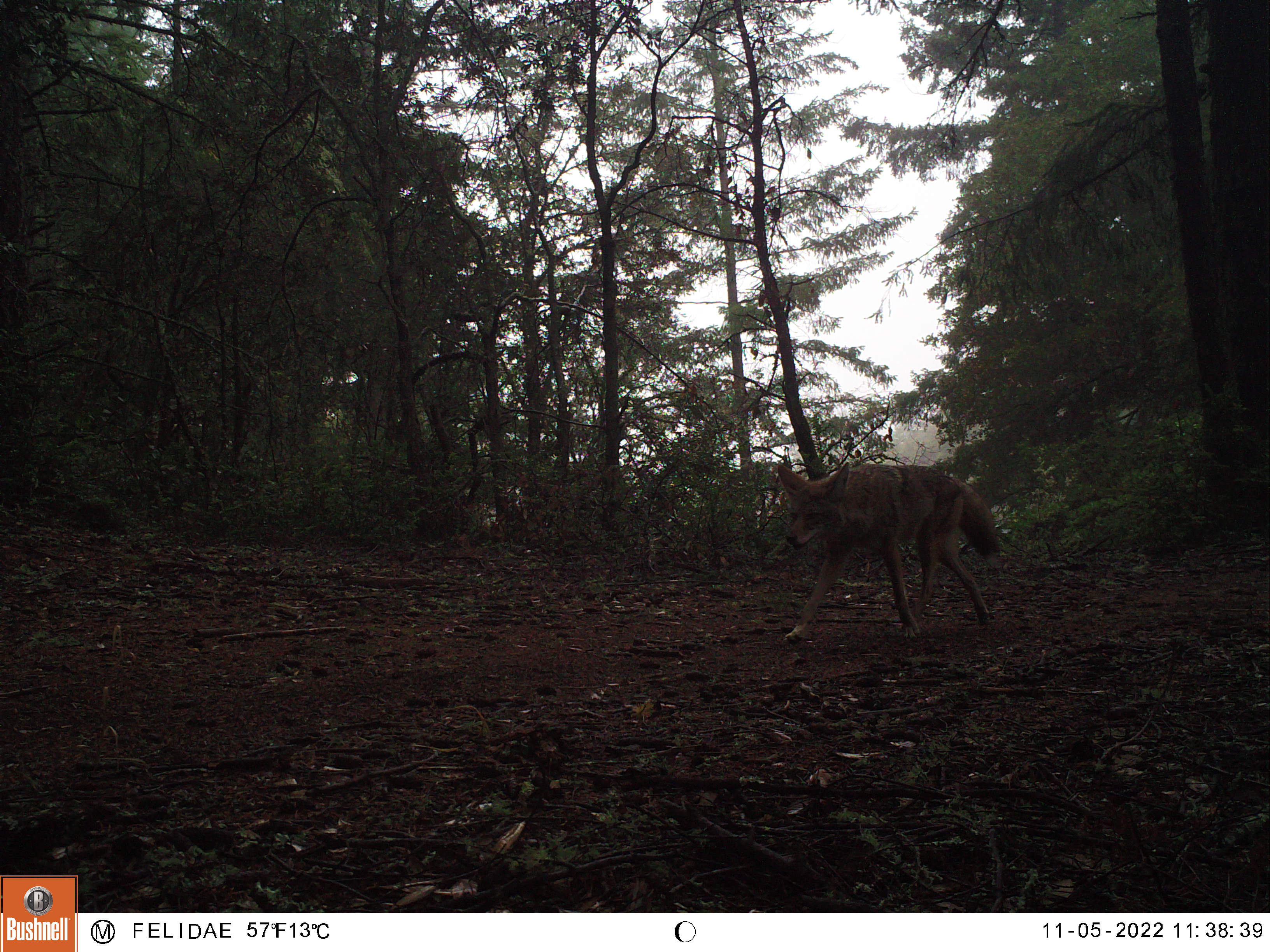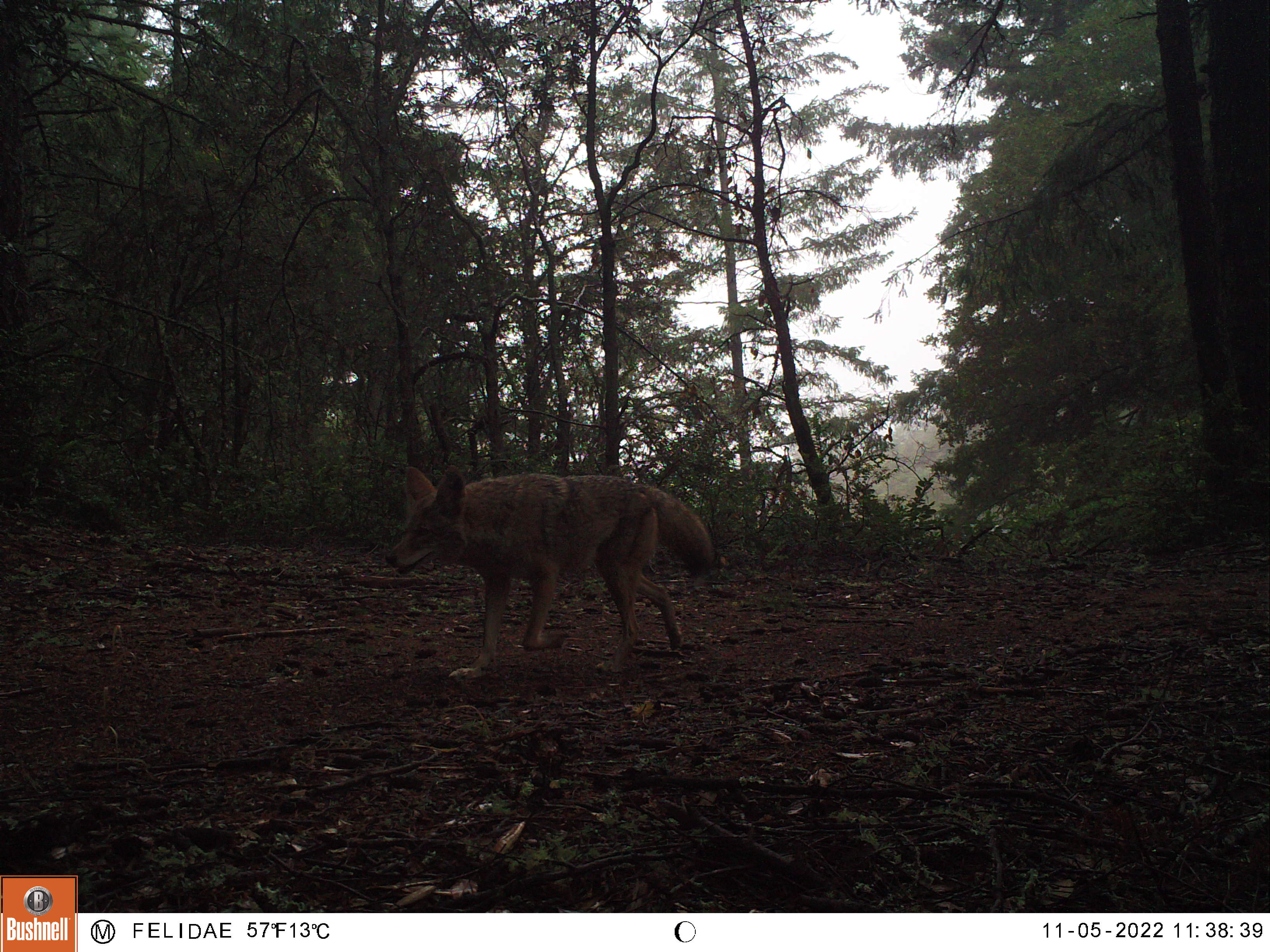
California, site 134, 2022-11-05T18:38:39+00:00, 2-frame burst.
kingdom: Animalia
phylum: Chordata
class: Mammalia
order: Carnivora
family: Canidae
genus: Vulpes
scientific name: Vulpes vulpes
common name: red fox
Red fox (Vulpes vulpes).